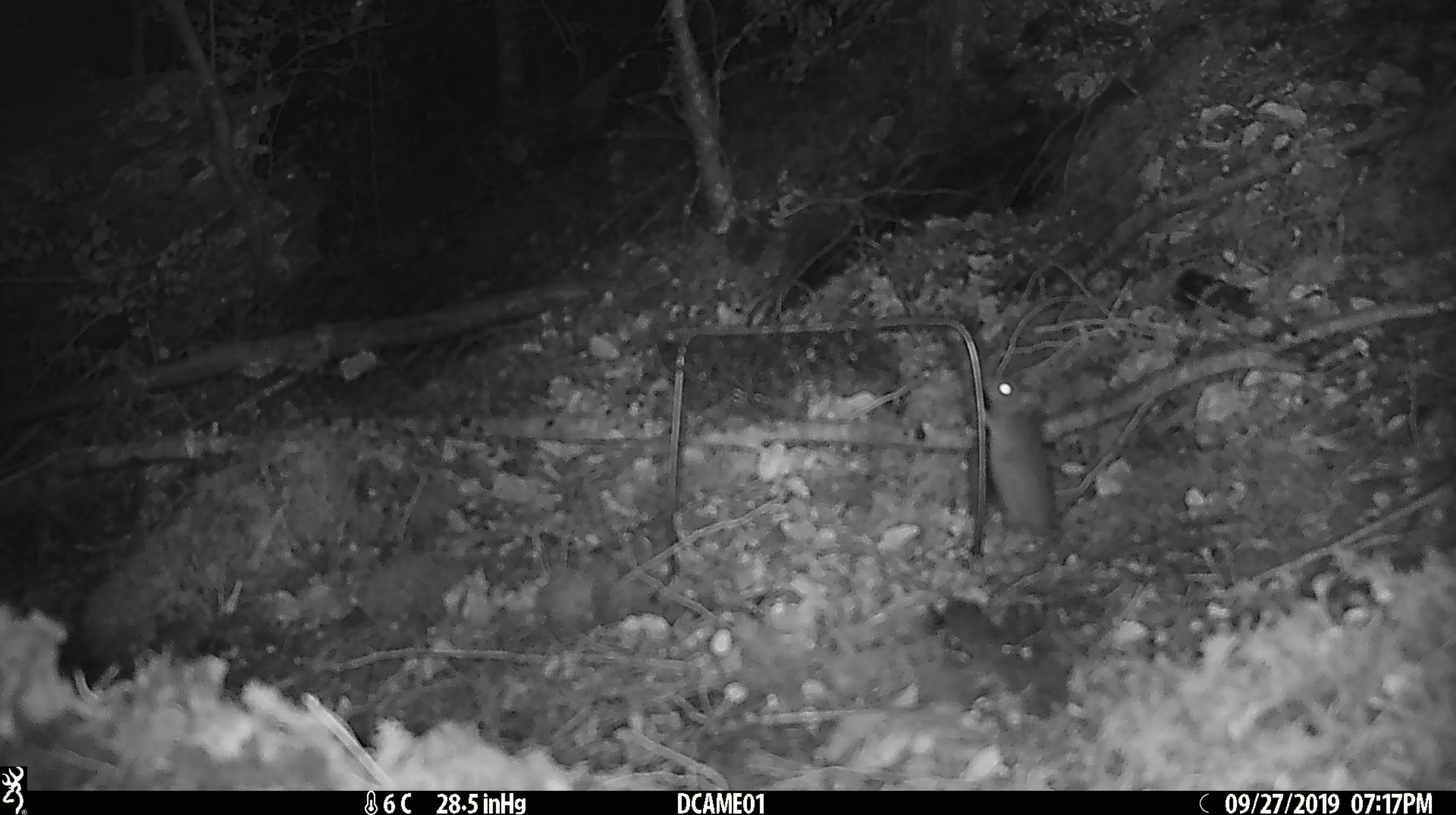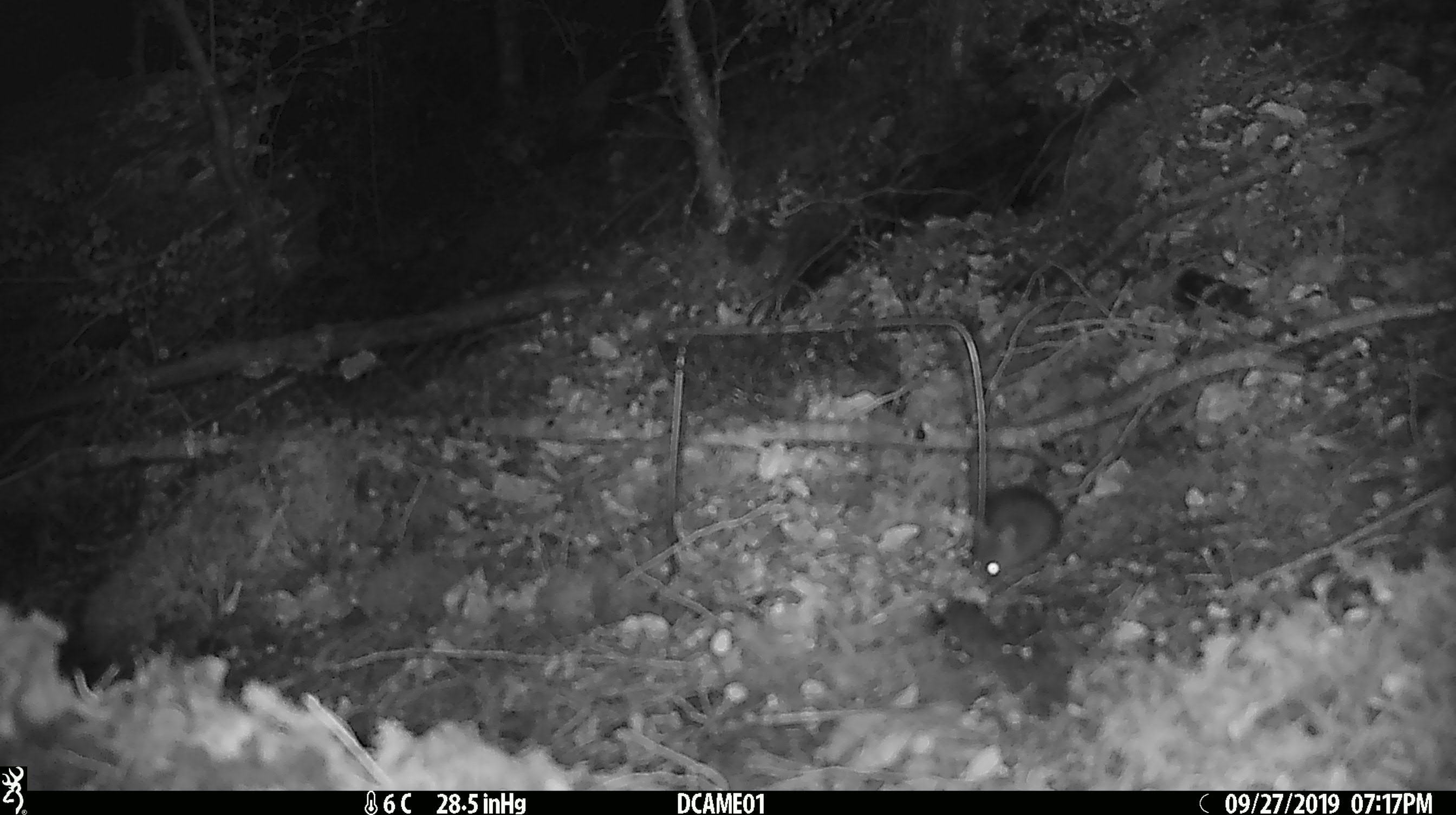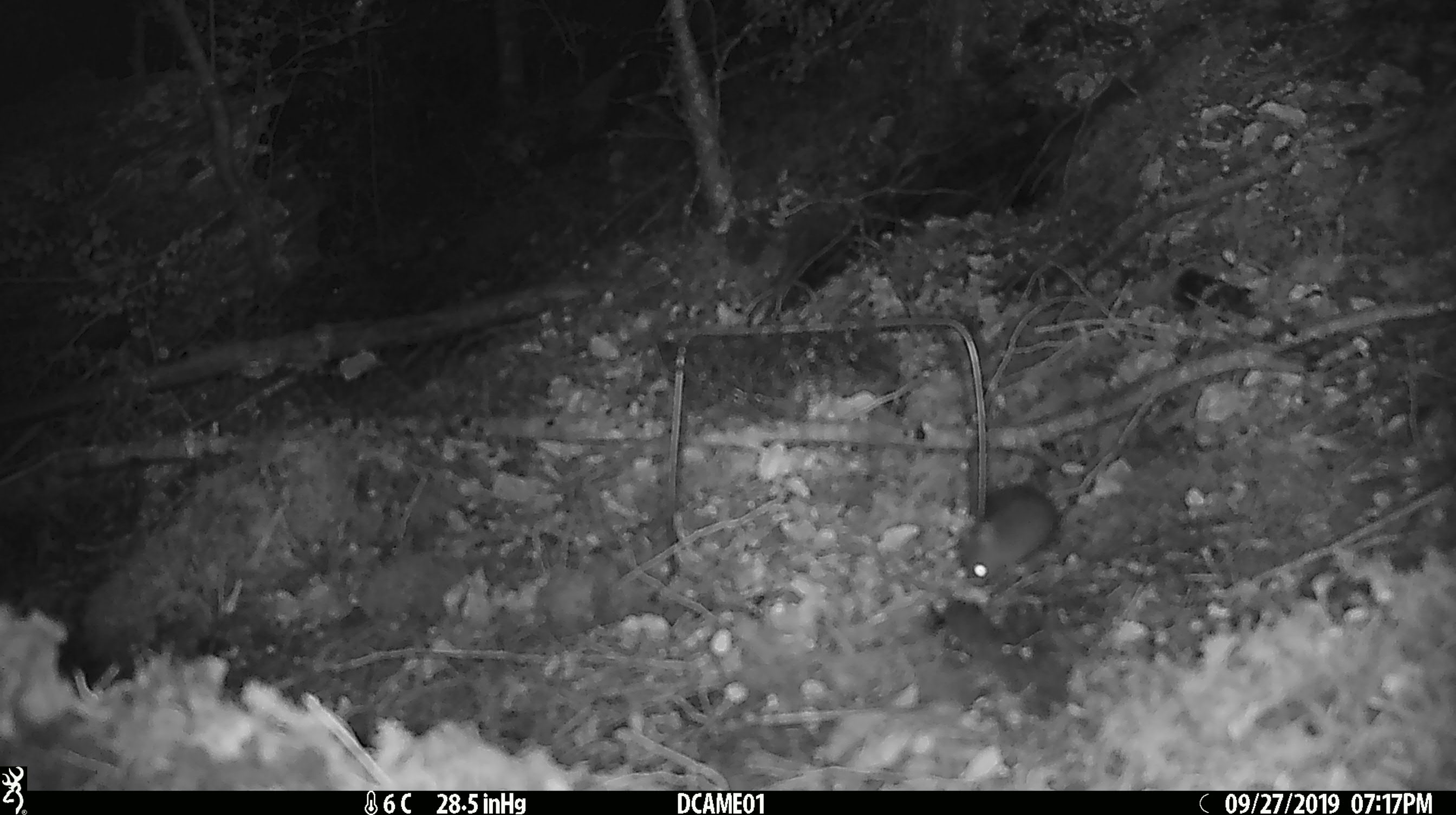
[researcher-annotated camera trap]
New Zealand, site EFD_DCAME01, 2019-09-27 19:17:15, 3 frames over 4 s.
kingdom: Animalia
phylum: Chordata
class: Mammalia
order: Rodentia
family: Muridae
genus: Mus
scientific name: Mus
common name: mouse